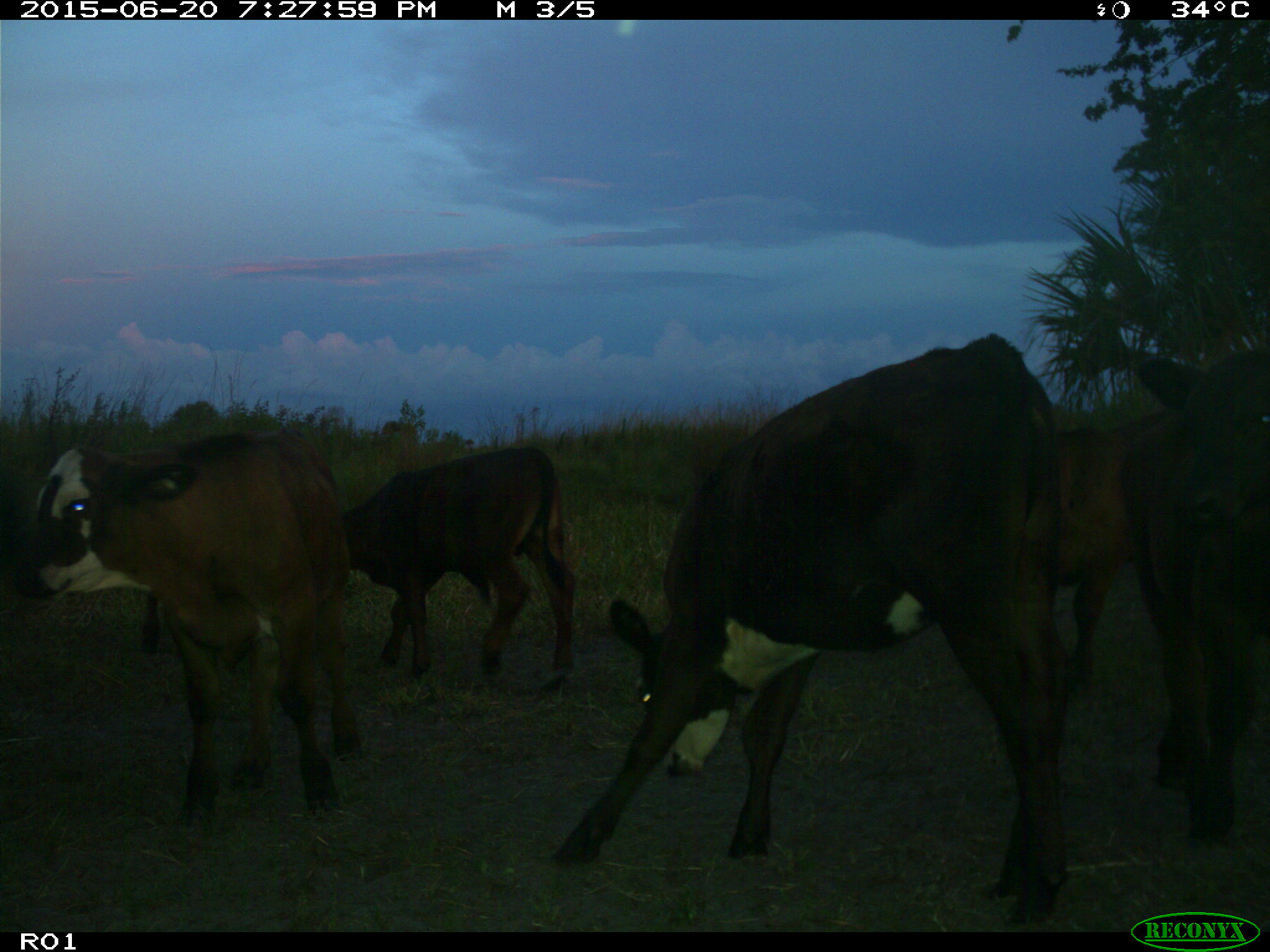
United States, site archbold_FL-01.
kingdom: Animalia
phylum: Chordata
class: Mammalia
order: Artiodactyla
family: Bovidae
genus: Bos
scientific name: Bos taurus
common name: domestic cow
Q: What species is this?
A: Bos taurus (domestic cow).